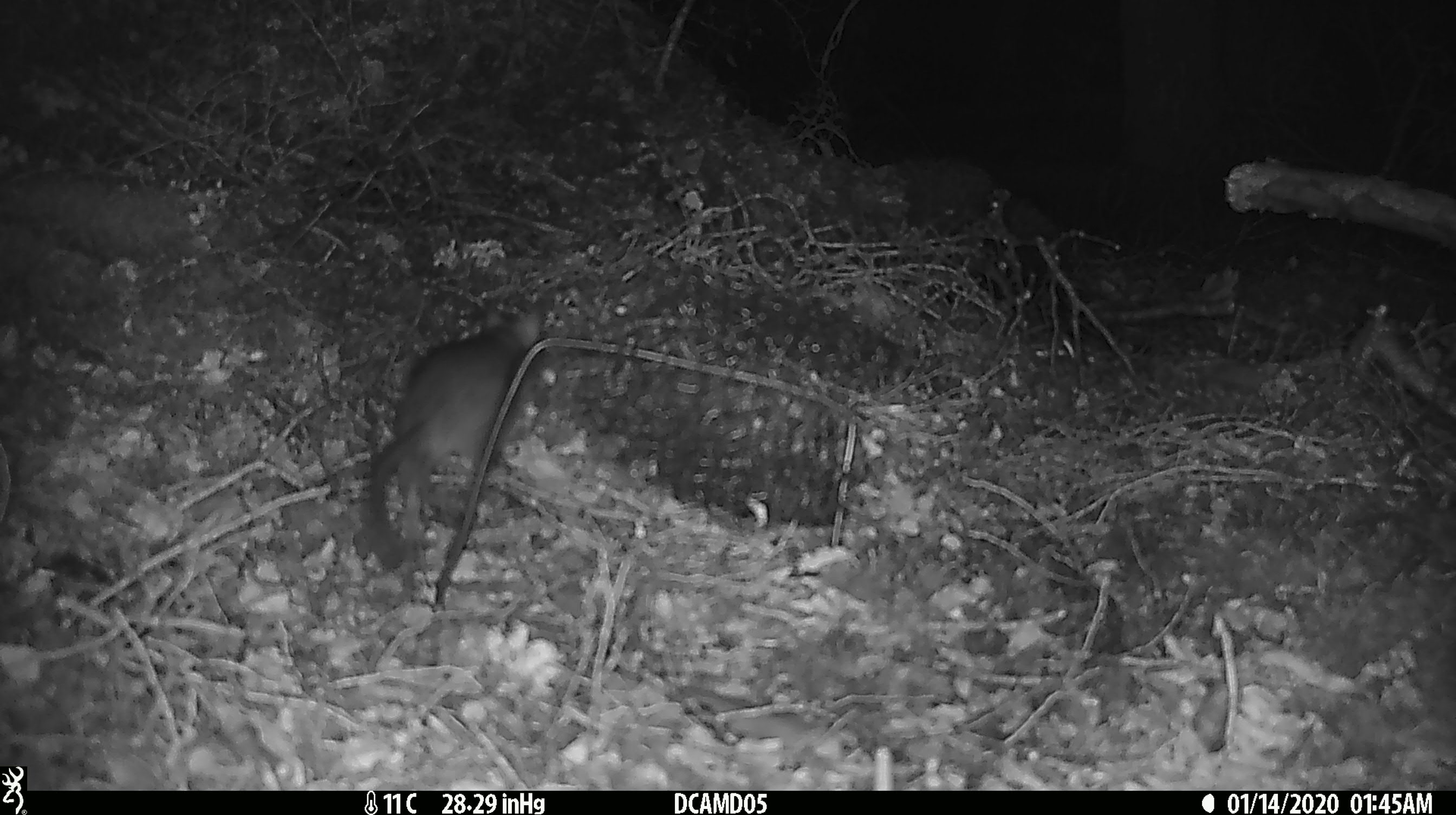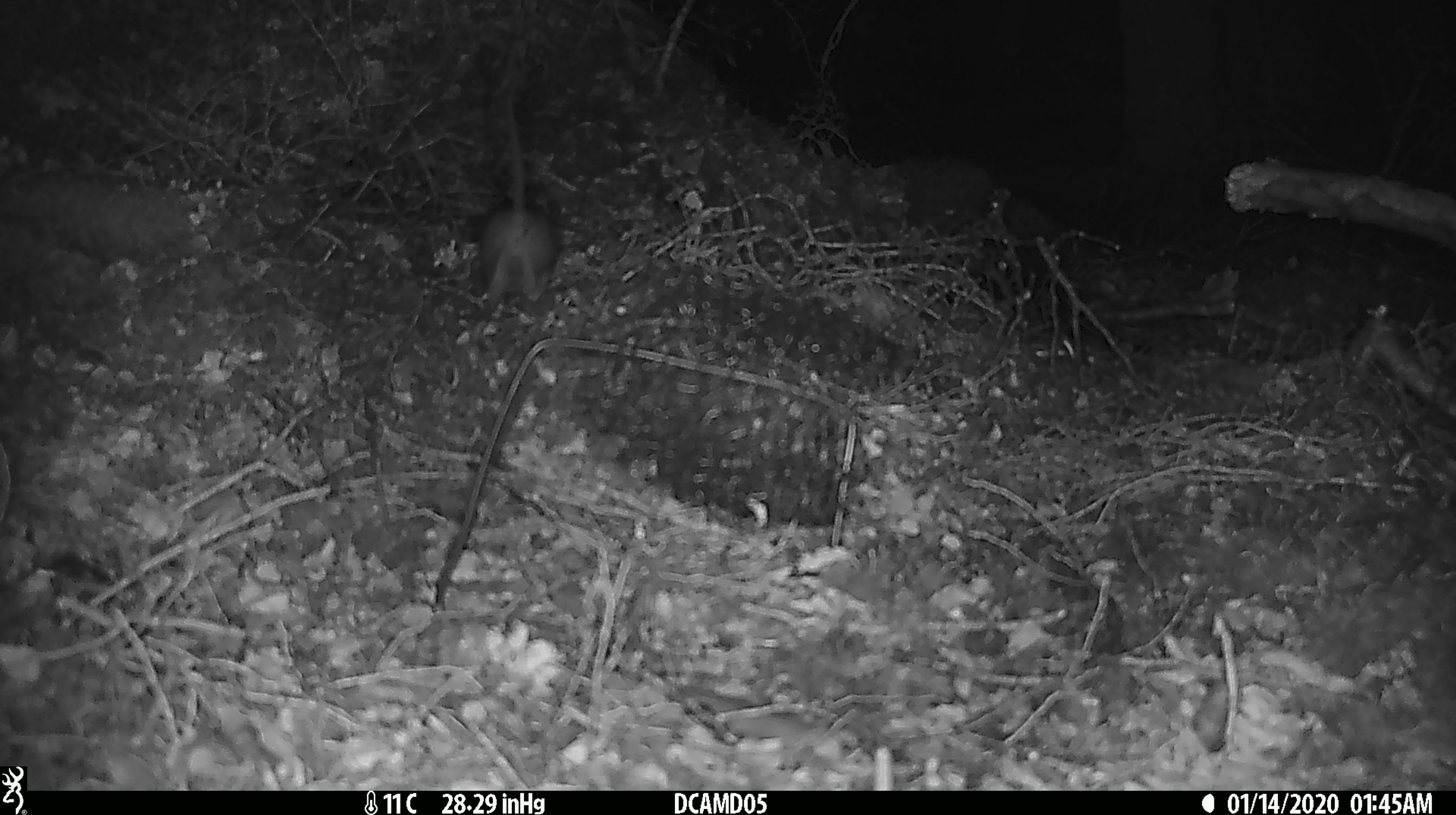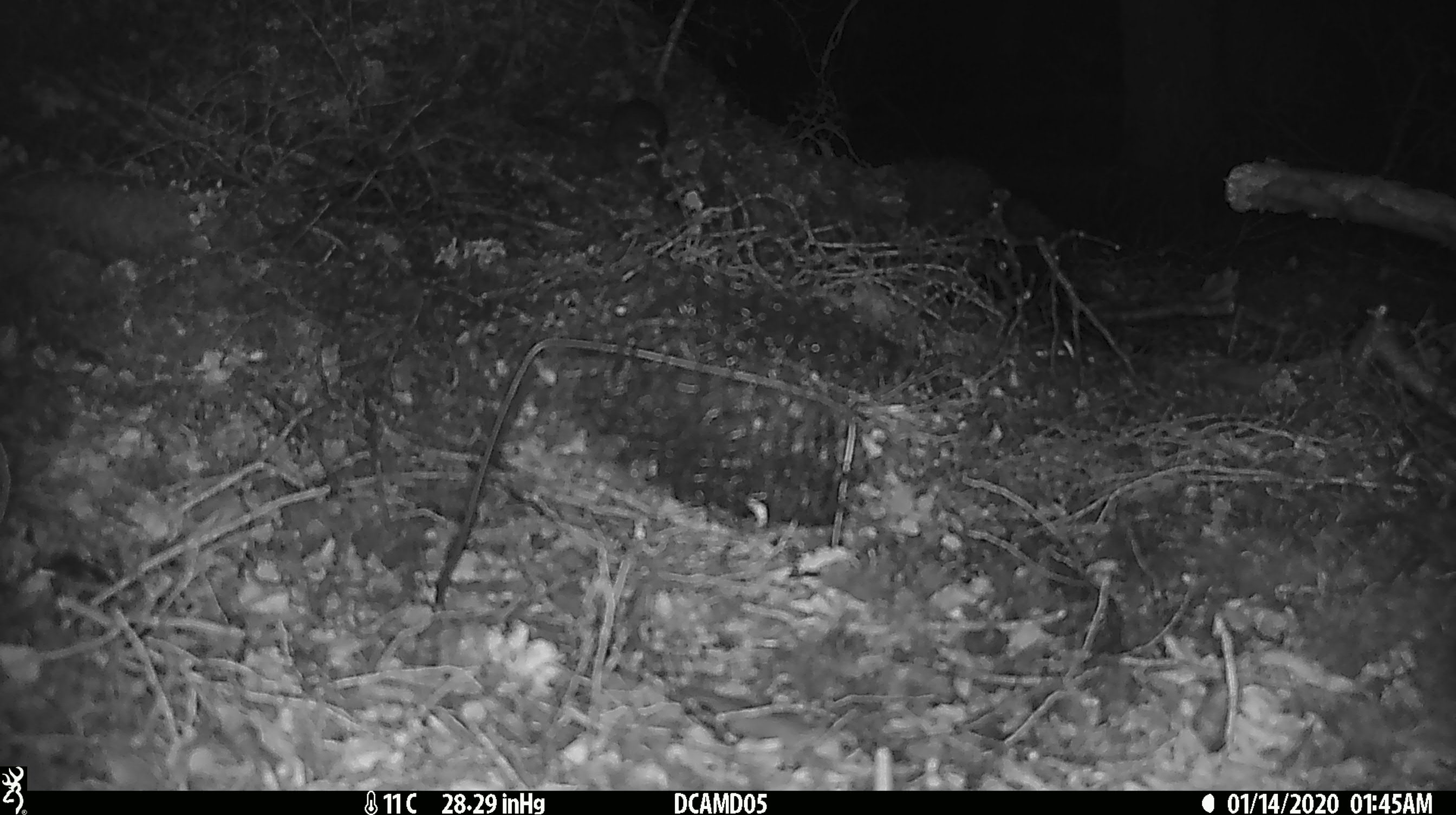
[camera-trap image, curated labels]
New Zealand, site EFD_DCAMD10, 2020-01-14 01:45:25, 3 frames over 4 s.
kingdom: Animalia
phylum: Chordata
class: Mammalia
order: Rodentia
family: Muridae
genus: Rattus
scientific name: Rattus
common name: rat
Rat (Rattus).